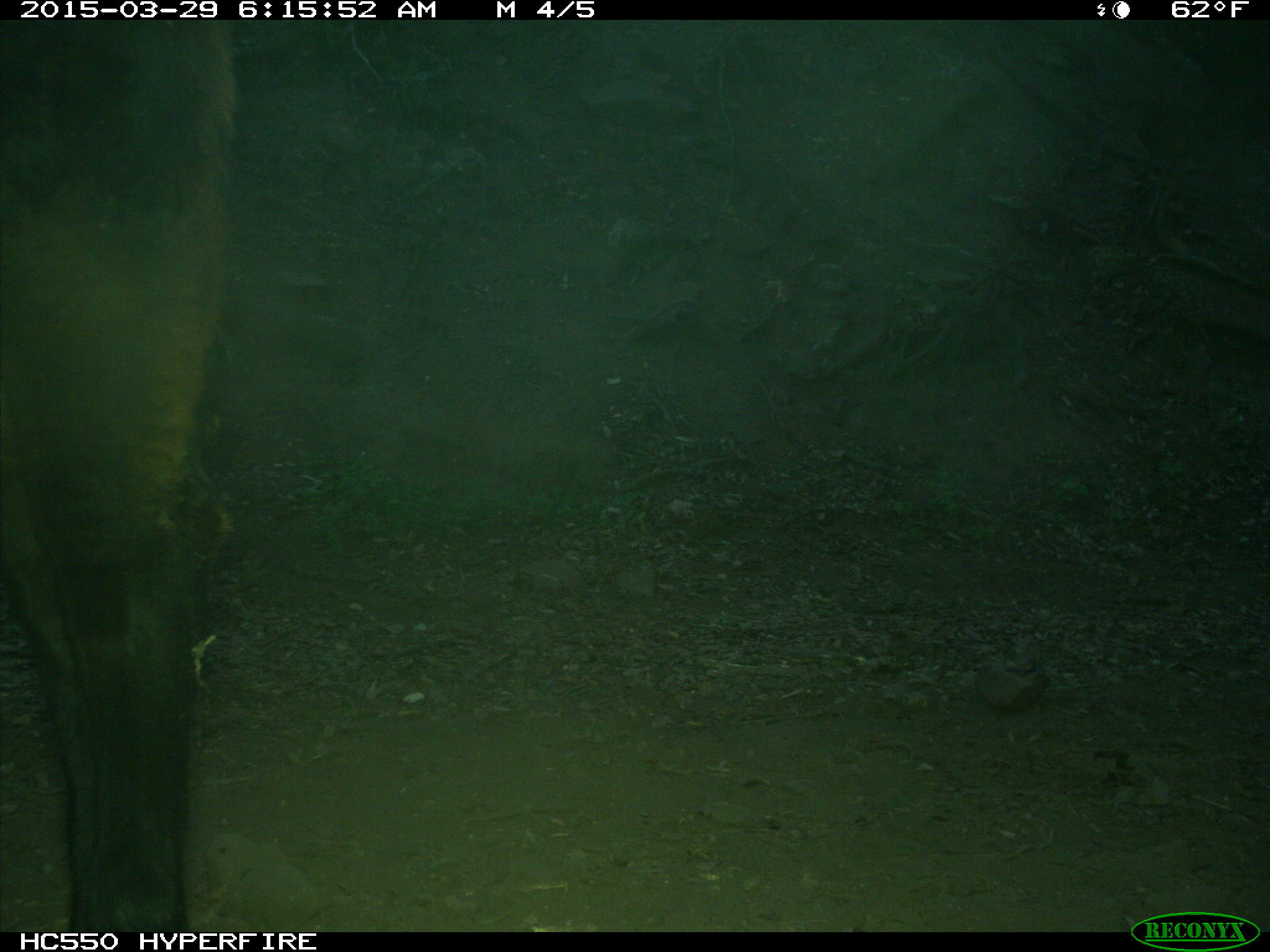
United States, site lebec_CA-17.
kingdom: Animalia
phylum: Chordata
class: Mammalia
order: Artiodactyla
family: Bovidae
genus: Bos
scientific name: Bos taurus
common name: domestic cow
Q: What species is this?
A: Bos taurus (domestic cow).